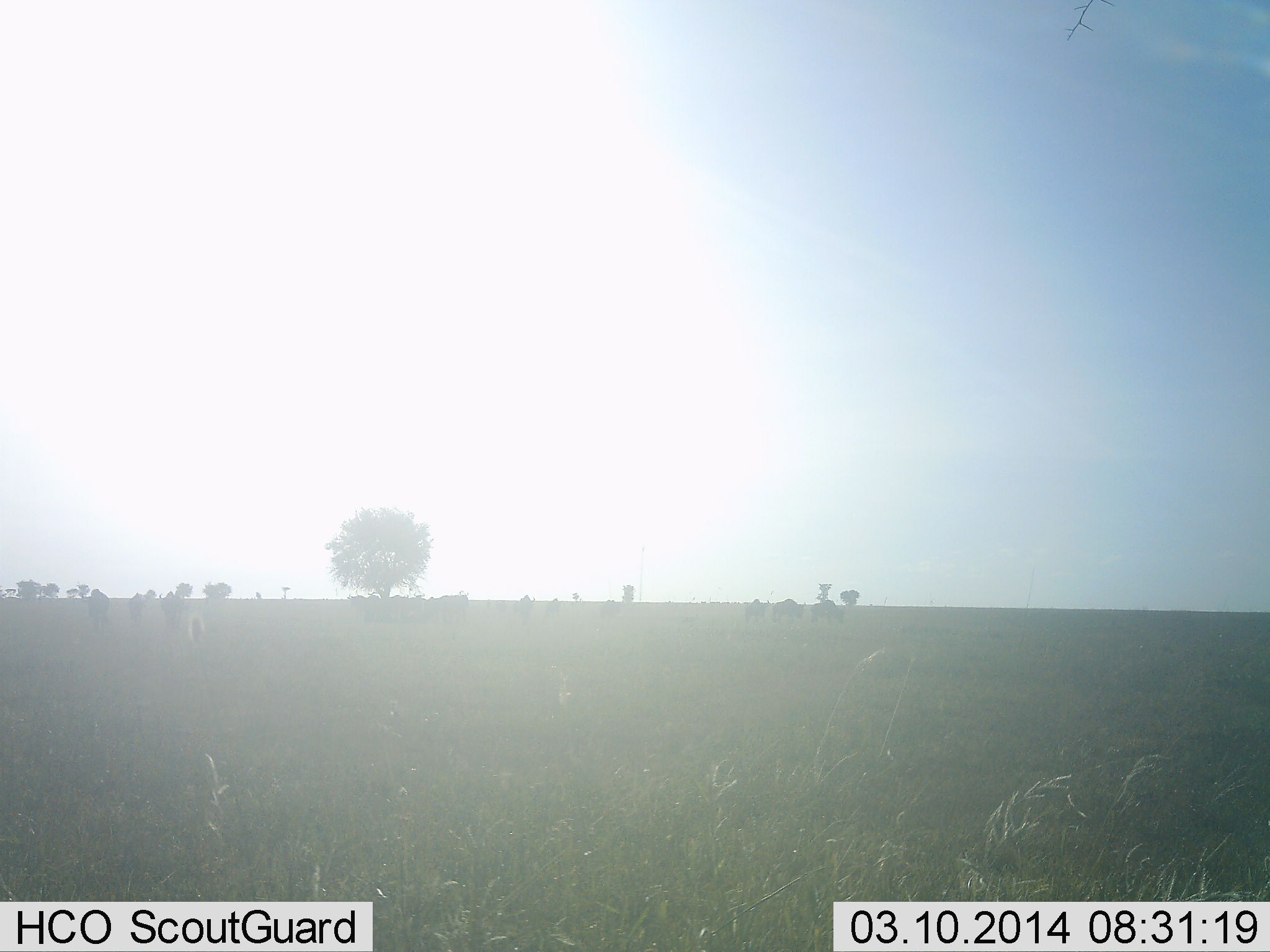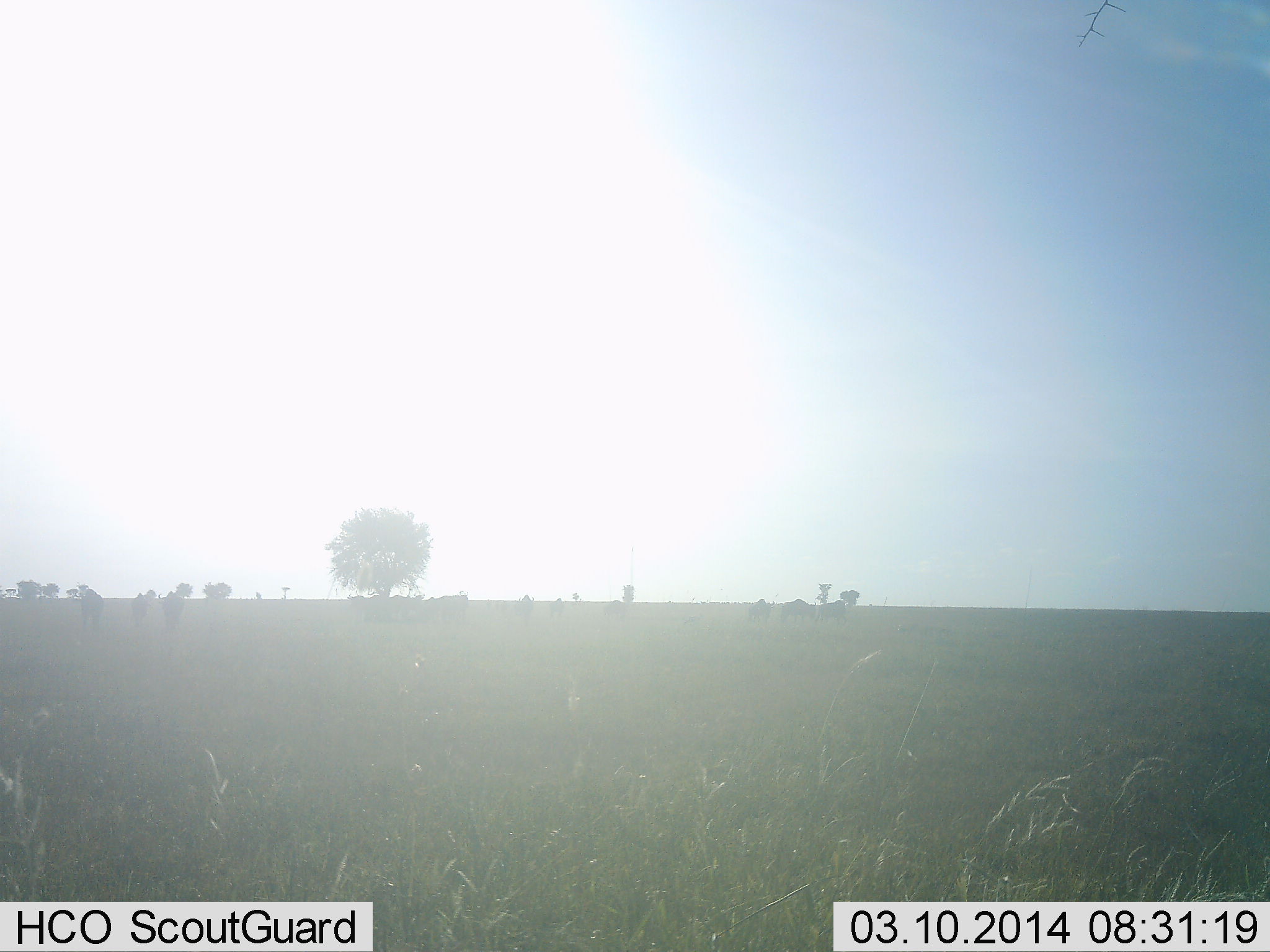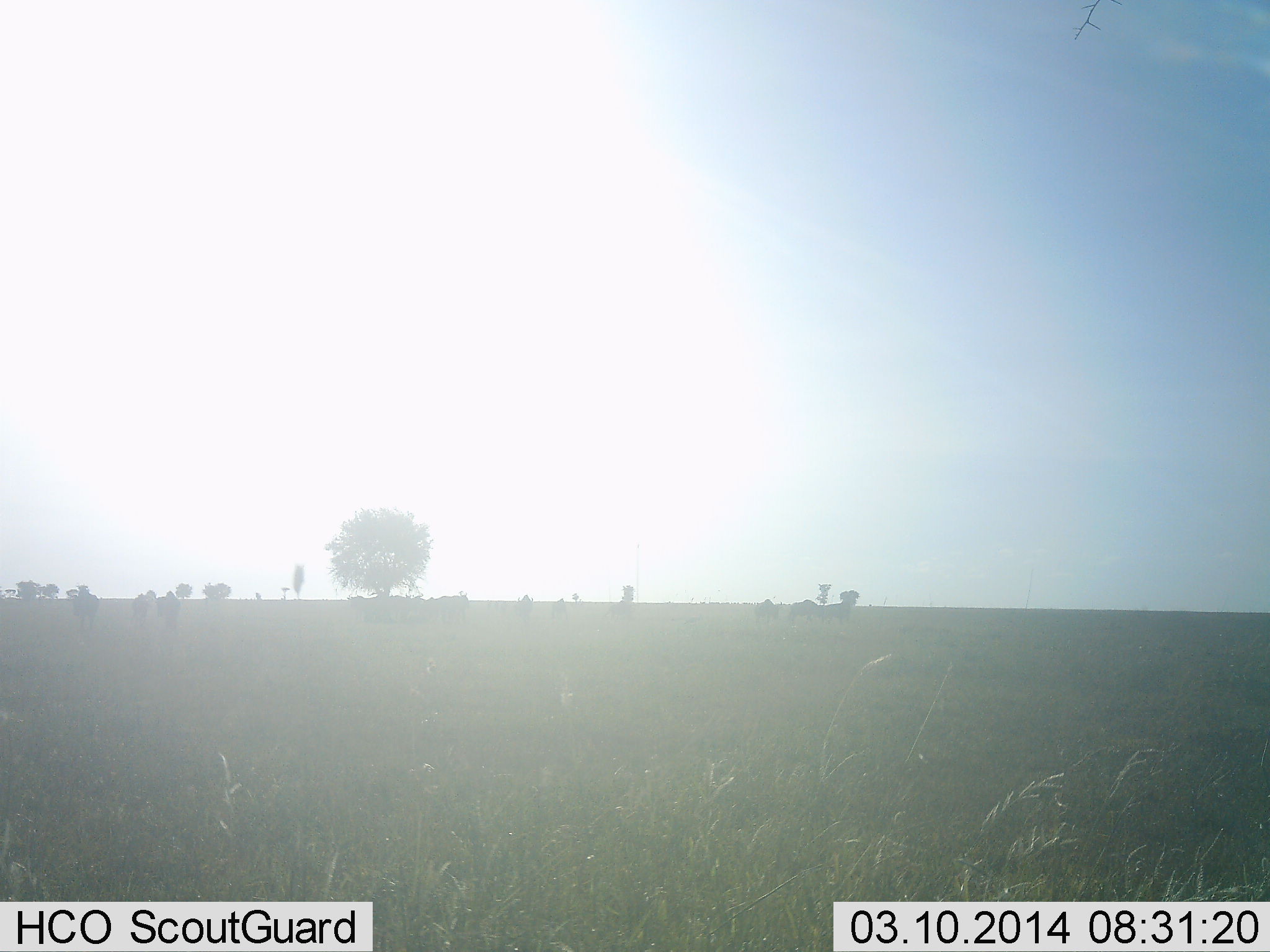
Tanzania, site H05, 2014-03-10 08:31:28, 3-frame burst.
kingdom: Animalia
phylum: Chordata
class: Mammalia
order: Artiodactyla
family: Bovidae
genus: Connochaetes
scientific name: Connochaetes taurinus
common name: blue wildebeest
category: wildebeest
Wildebeest (blue wildebeest) (Connochaetes taurinus), count 11-50. Behavior (volunteer vote fractions): standing 50%, resting 10%, moving 70%, interacting 0%. Young present (vote fraction): 0%. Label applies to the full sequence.